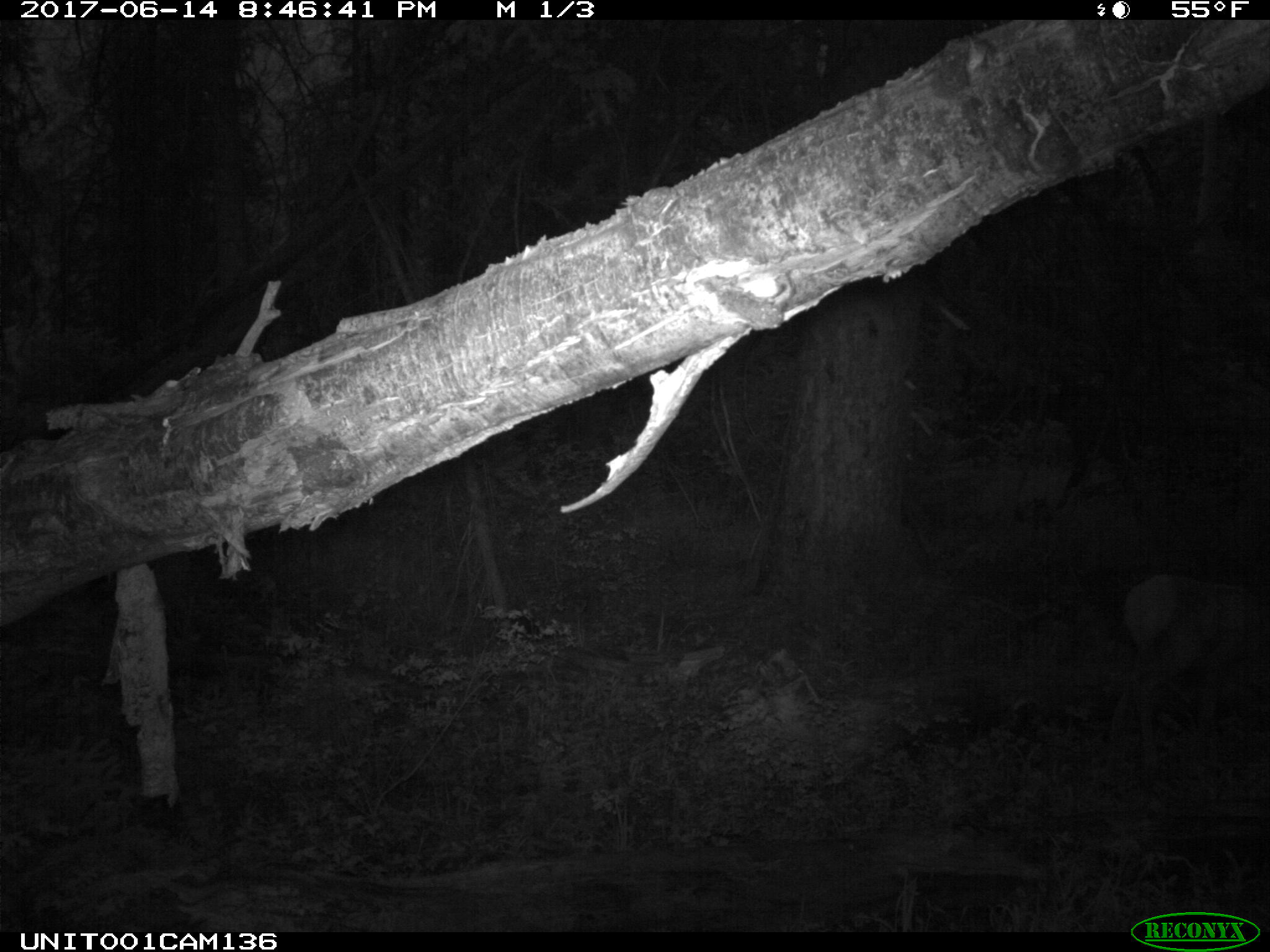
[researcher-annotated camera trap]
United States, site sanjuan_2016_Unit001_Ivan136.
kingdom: Animalia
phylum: Chordata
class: Mammalia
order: Artiodactyla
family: Cervidae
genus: Cervus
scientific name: Cervus elaphus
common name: red deer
Cervus elaphus (red deer).